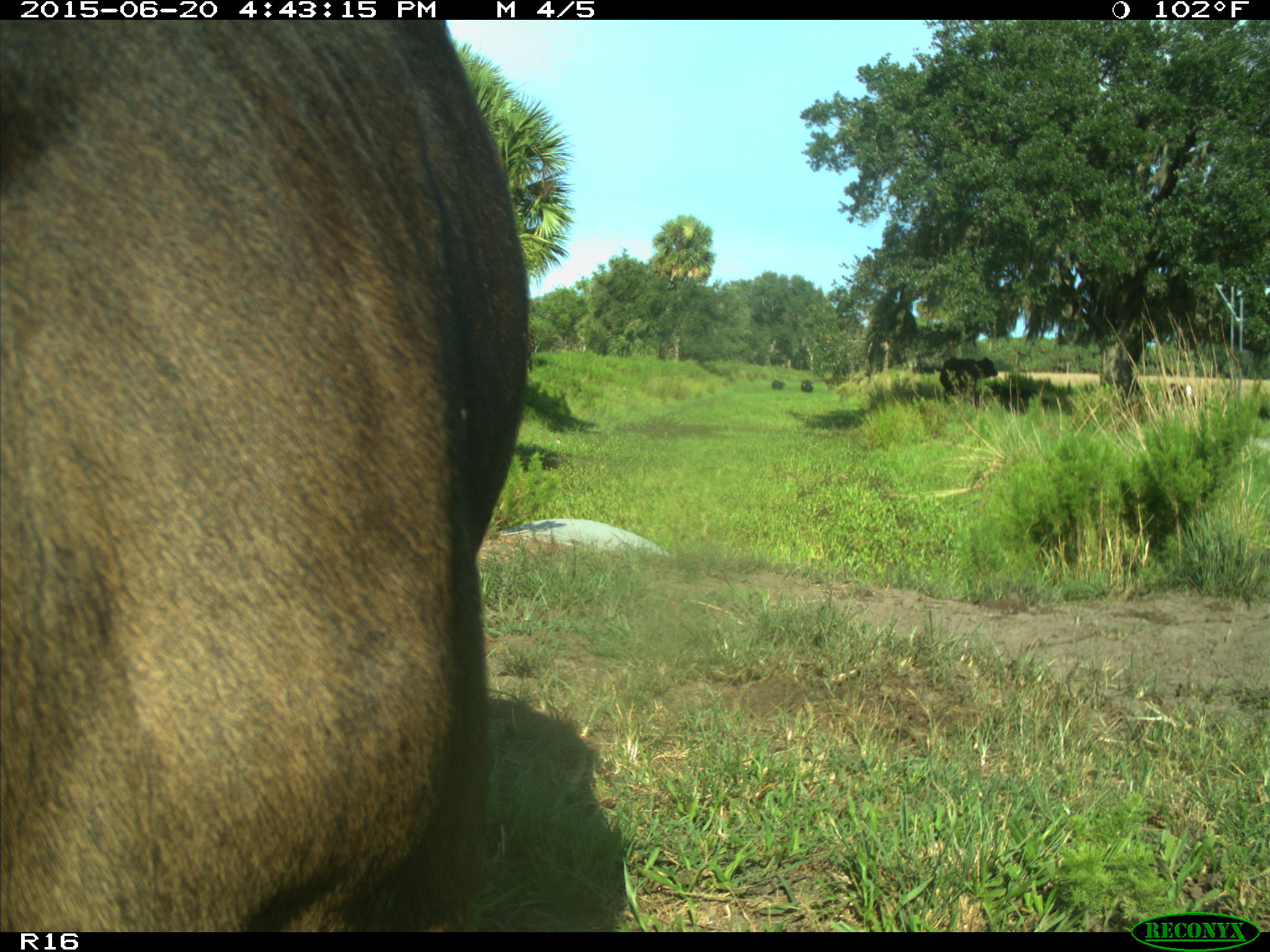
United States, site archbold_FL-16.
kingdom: Animalia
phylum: Chordata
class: Mammalia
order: Artiodactyla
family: Bovidae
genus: Bos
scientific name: Bos taurus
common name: domestic cow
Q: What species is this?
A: Bos taurus (domestic cow).